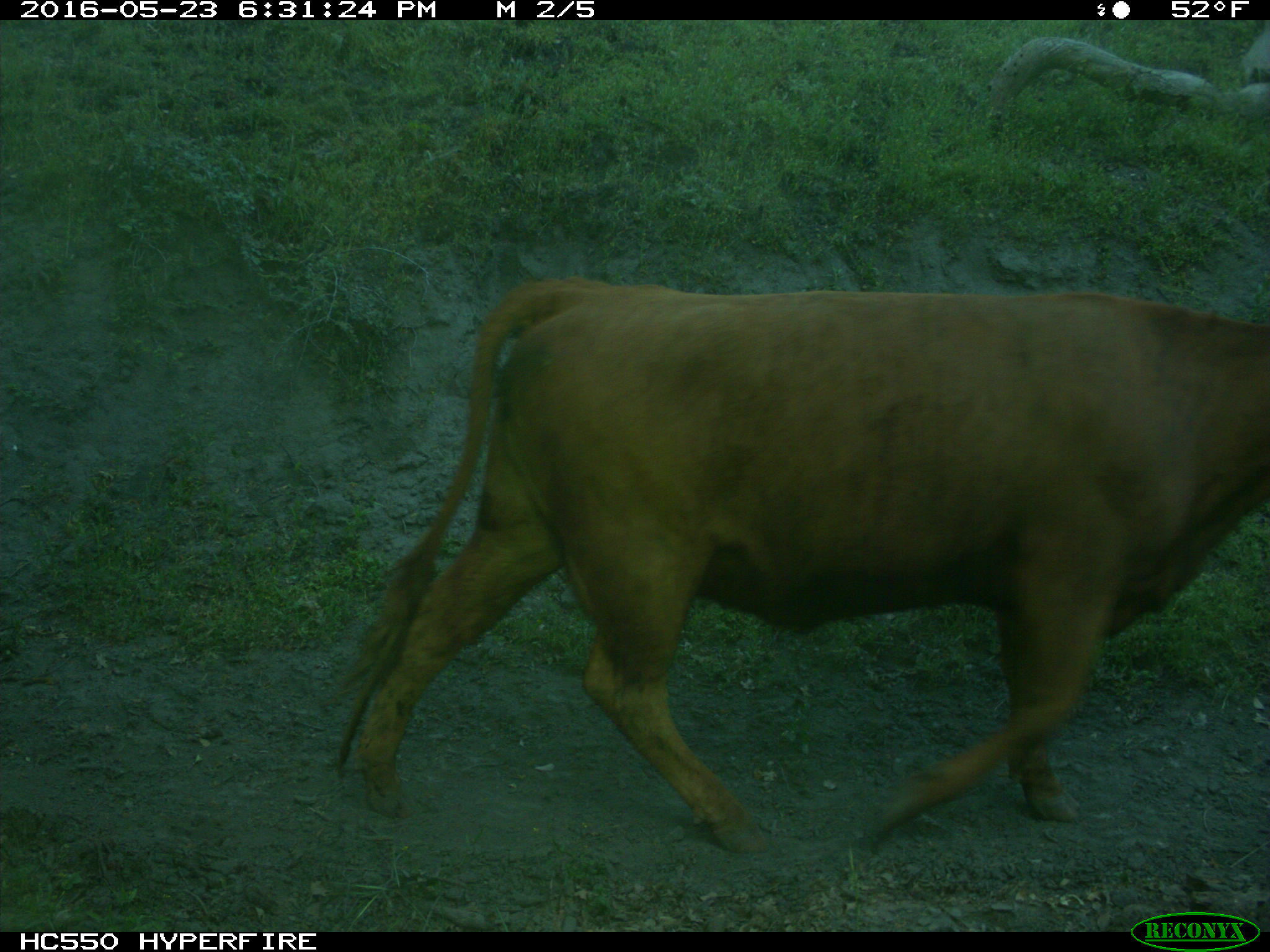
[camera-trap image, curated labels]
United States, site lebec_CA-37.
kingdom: Animalia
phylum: Chordata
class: Mammalia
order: Artiodactyla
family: Bovidae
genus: Bos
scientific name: Bos taurus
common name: domestic cow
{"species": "Bos taurus (domestic cow)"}